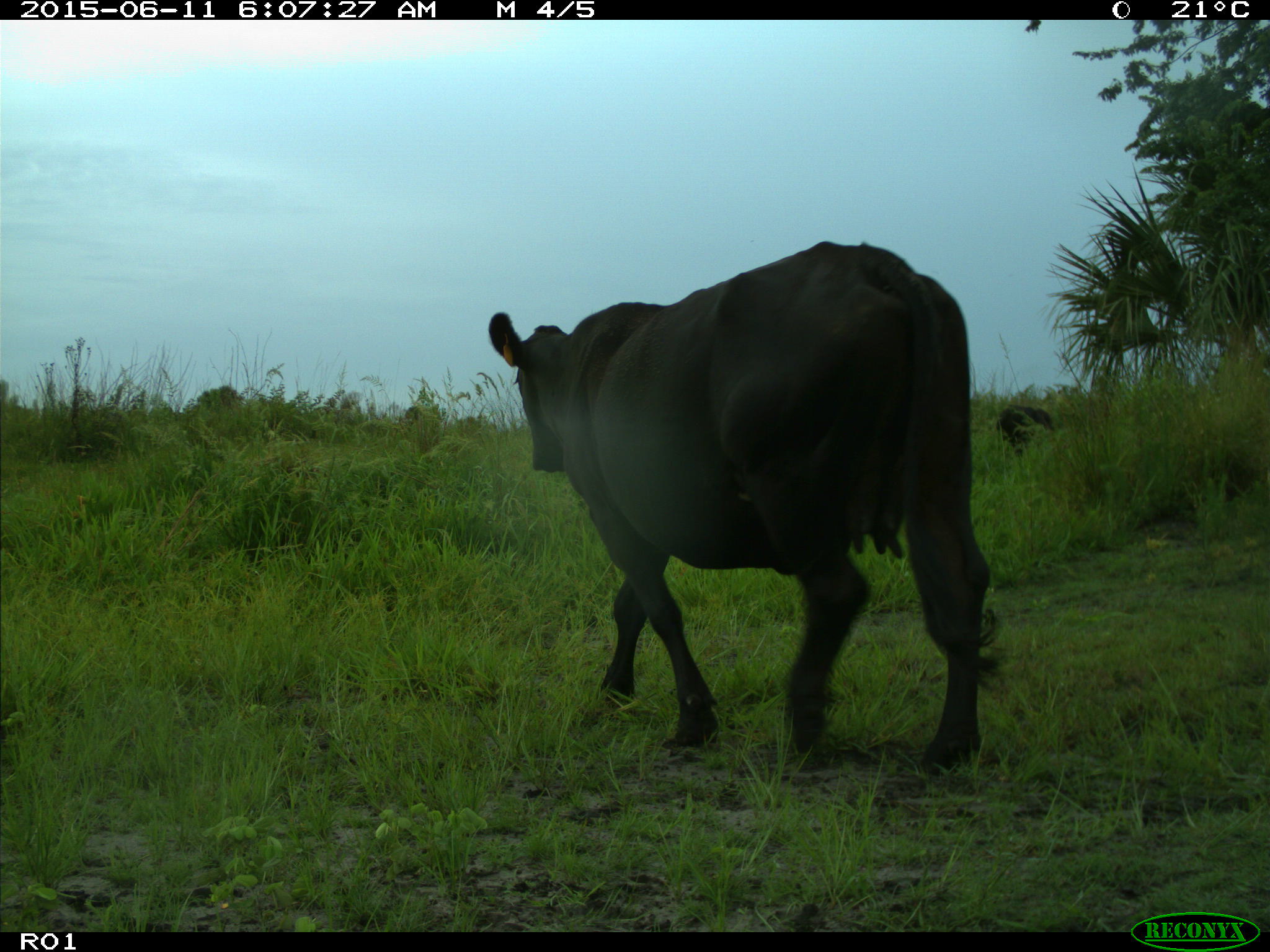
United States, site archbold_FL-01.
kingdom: Animalia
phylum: Chordata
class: Mammalia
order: Artiodactyla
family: Bovidae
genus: Bos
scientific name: Bos taurus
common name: domestic cow